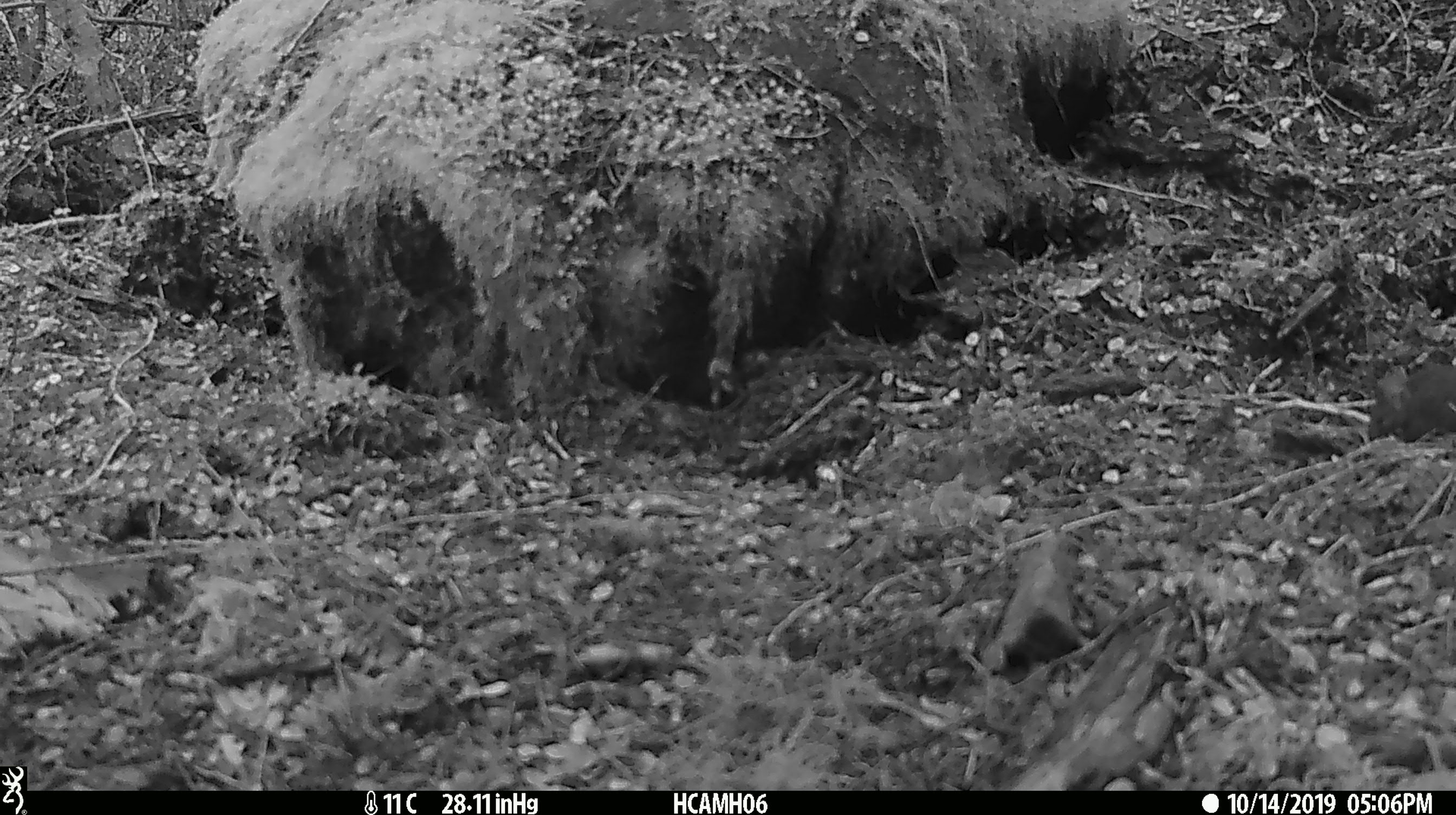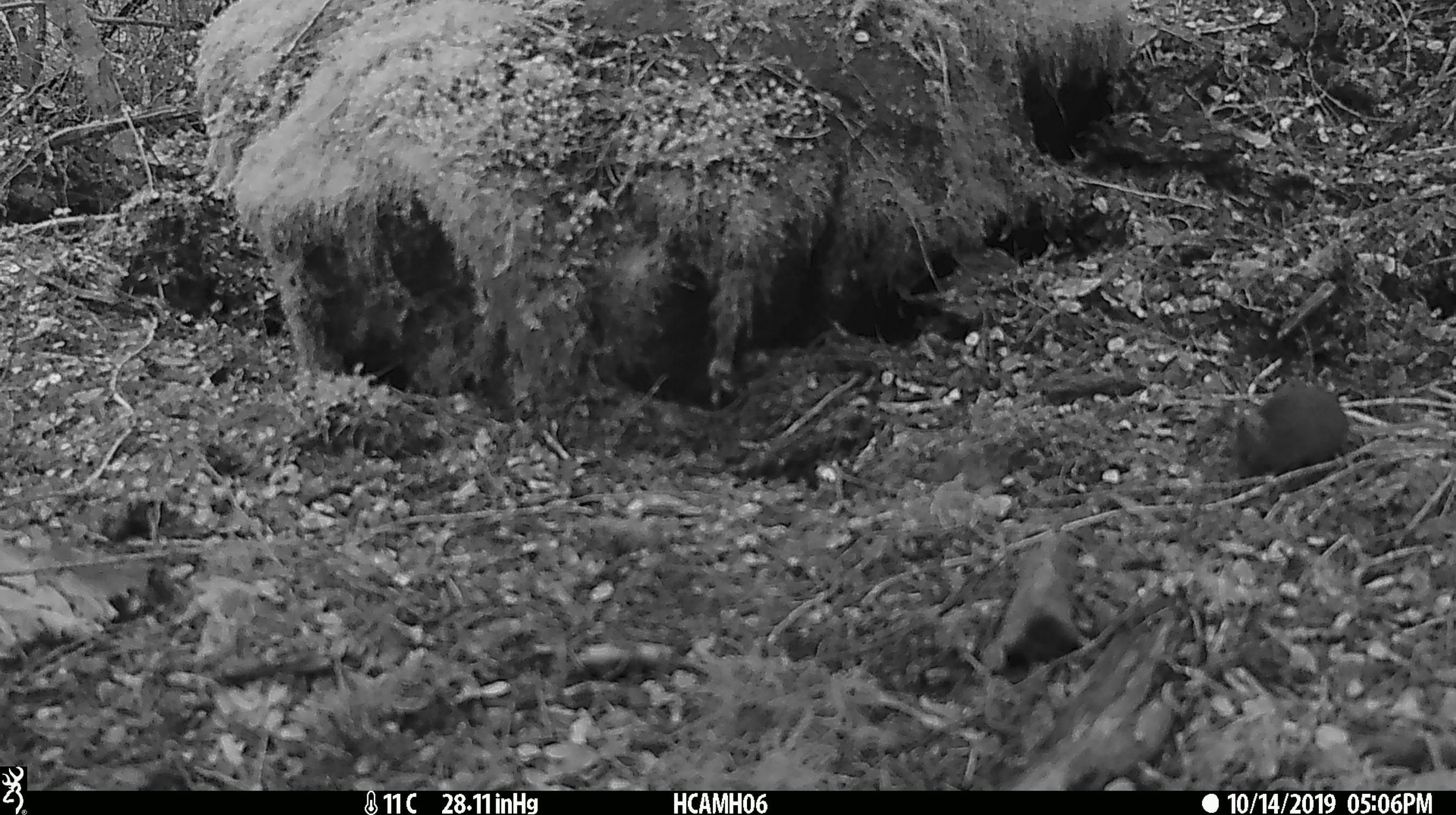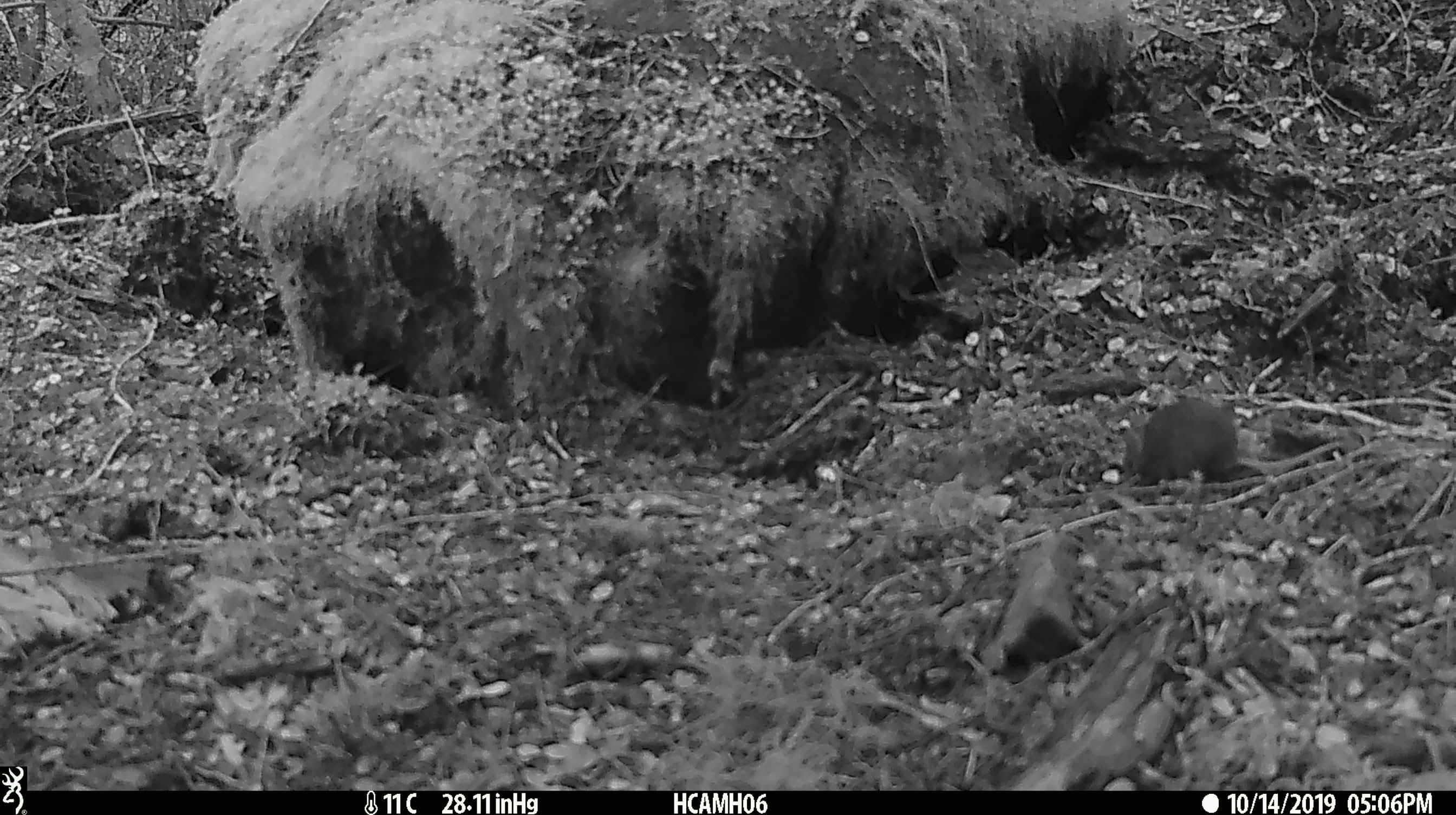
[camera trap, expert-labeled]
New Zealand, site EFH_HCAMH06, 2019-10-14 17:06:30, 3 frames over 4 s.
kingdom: Animalia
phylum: Chordata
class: Mammalia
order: Rodentia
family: Muridae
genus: Mus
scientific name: Mus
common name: mouse